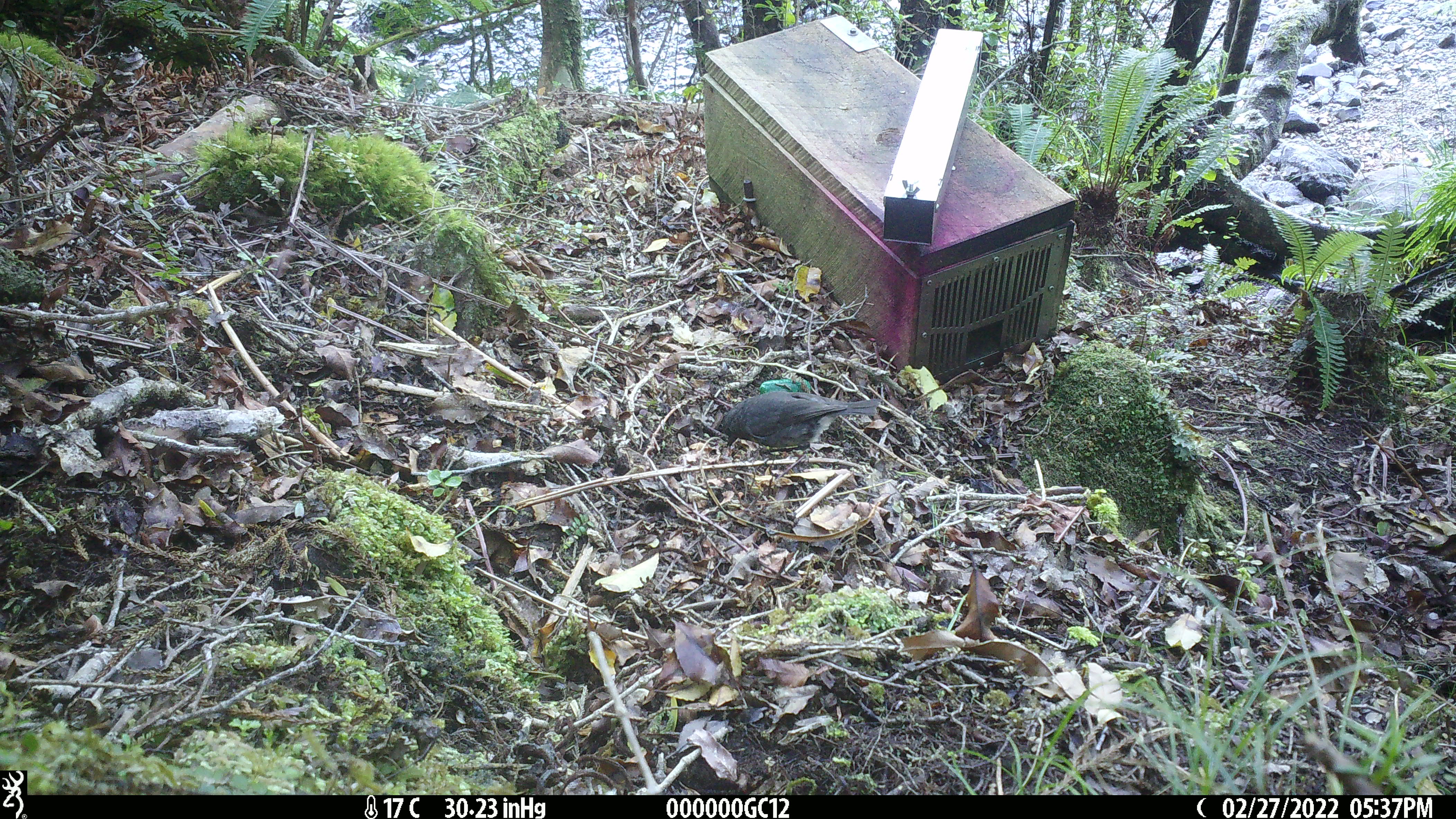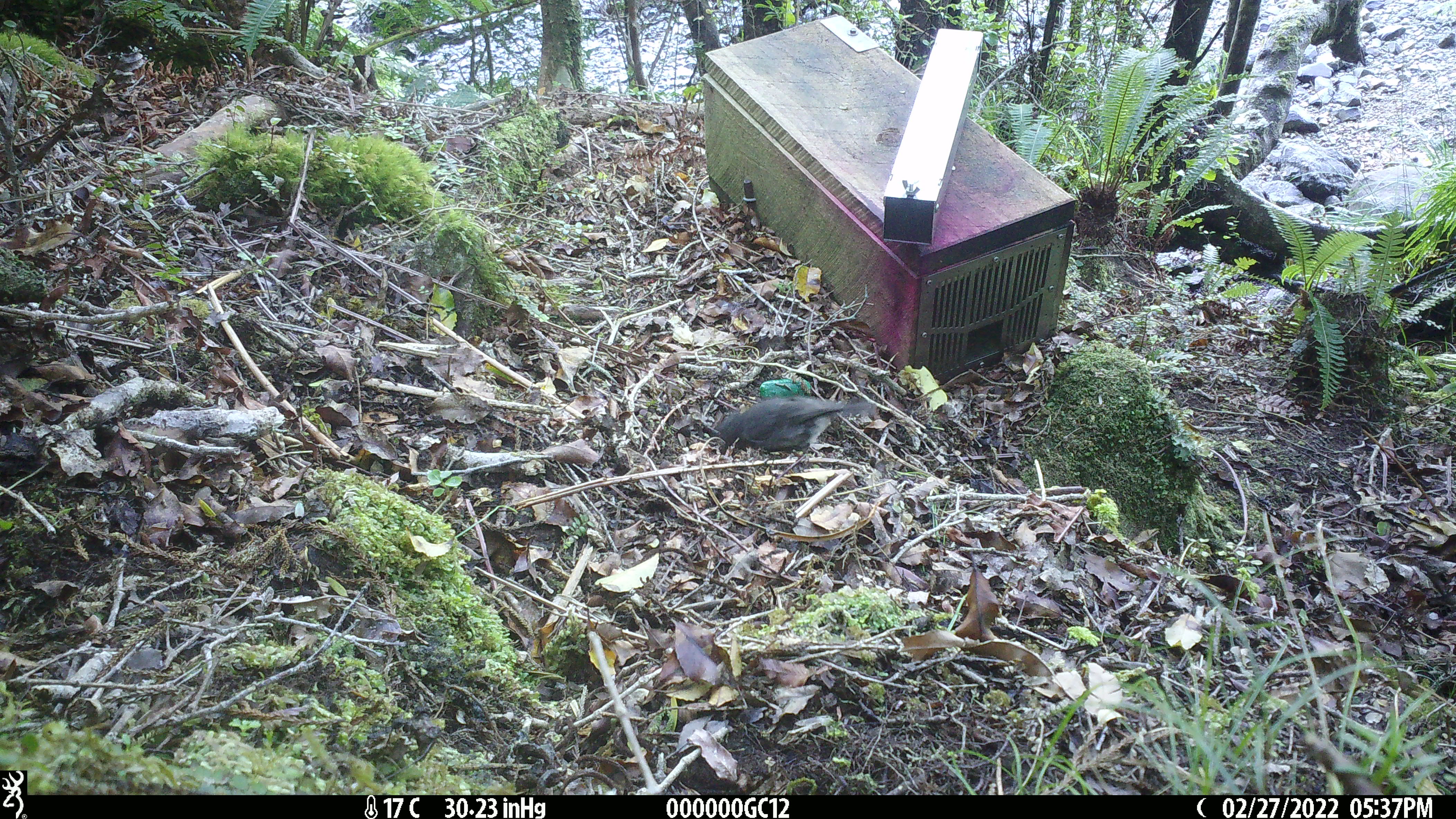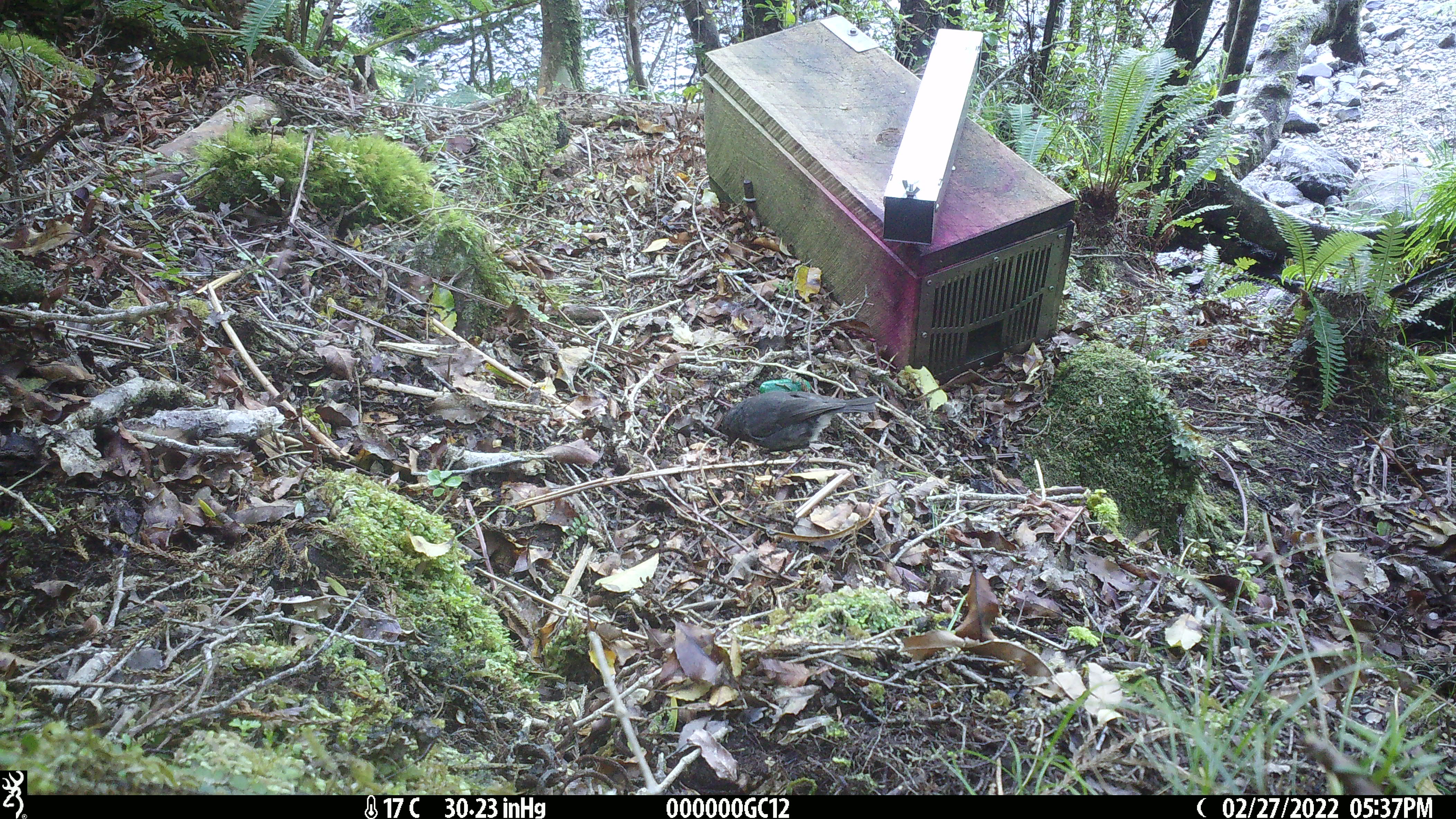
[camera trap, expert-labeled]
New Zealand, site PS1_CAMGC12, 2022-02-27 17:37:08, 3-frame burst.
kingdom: Animalia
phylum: Chordata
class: Aves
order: Passeriformes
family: Petroicidae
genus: Petroica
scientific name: Petroica australis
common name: new zealand robin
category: robin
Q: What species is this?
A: Robin (new zealand robin) (Petroica australis).